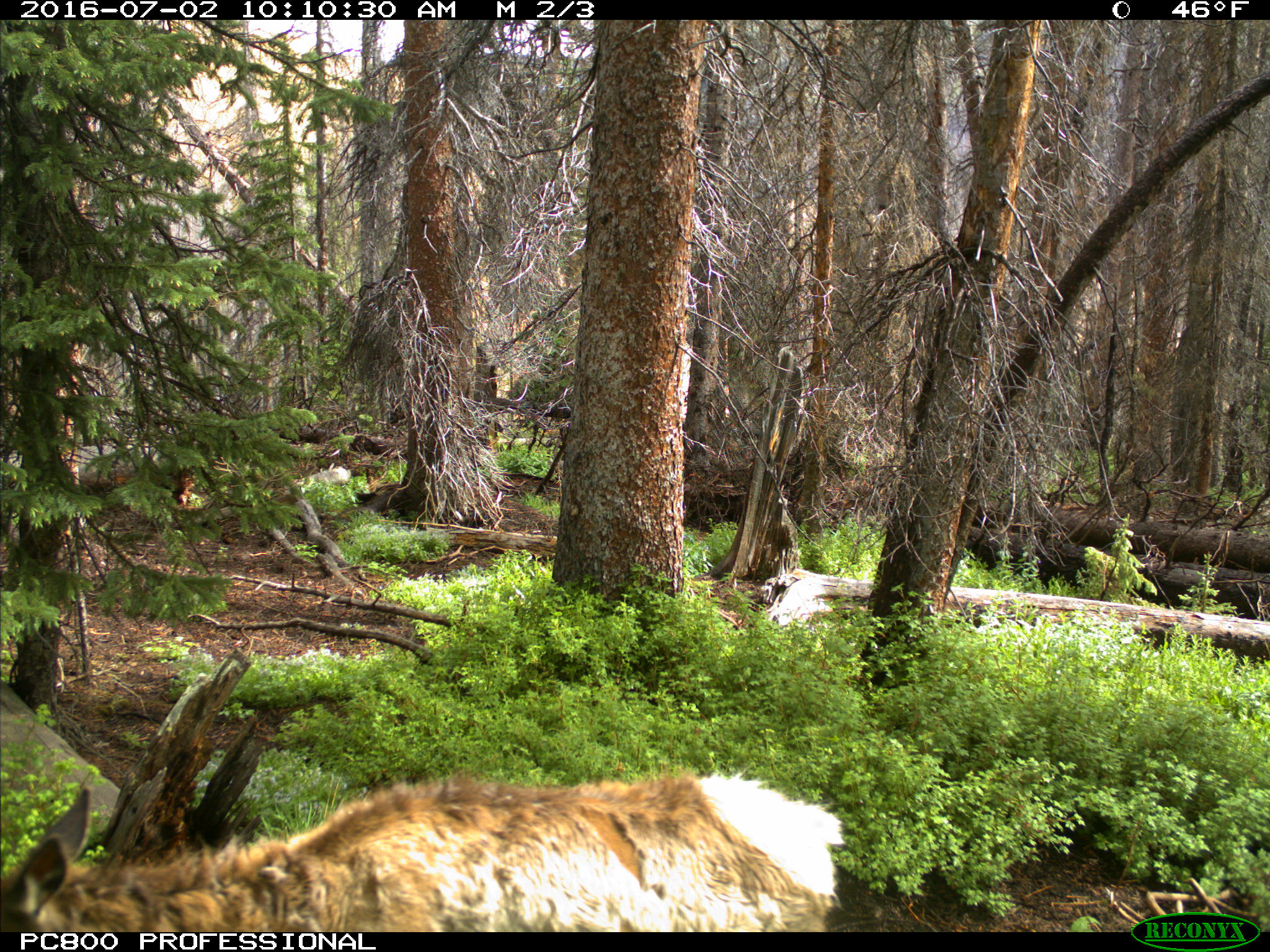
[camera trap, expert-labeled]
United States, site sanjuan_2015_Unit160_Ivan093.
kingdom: Animalia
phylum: Chordata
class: Mammalia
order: Artiodactyla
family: Cervidae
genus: Cervus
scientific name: Cervus elaphus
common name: red deer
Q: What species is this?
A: Cervus elaphus (red deer).